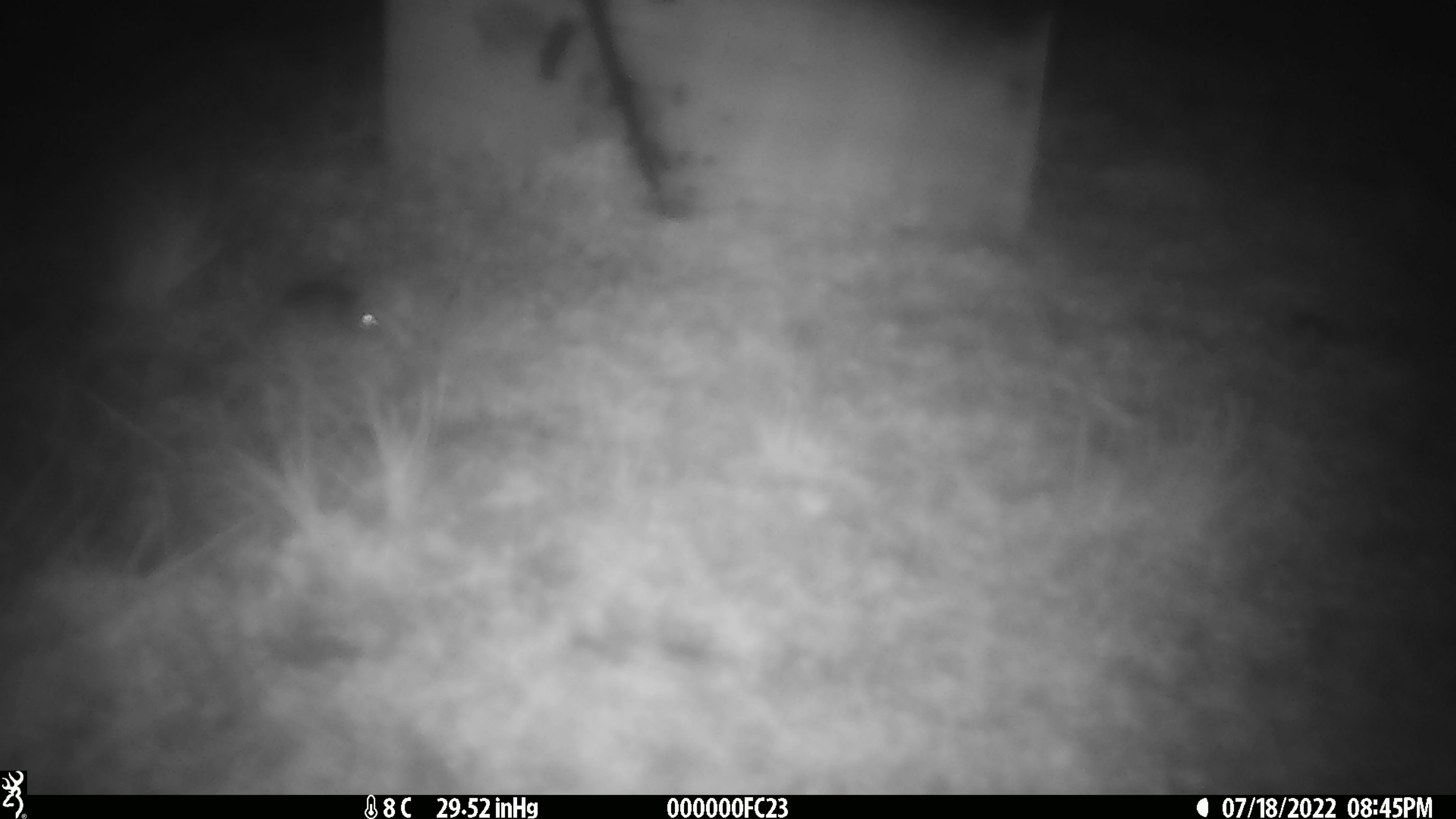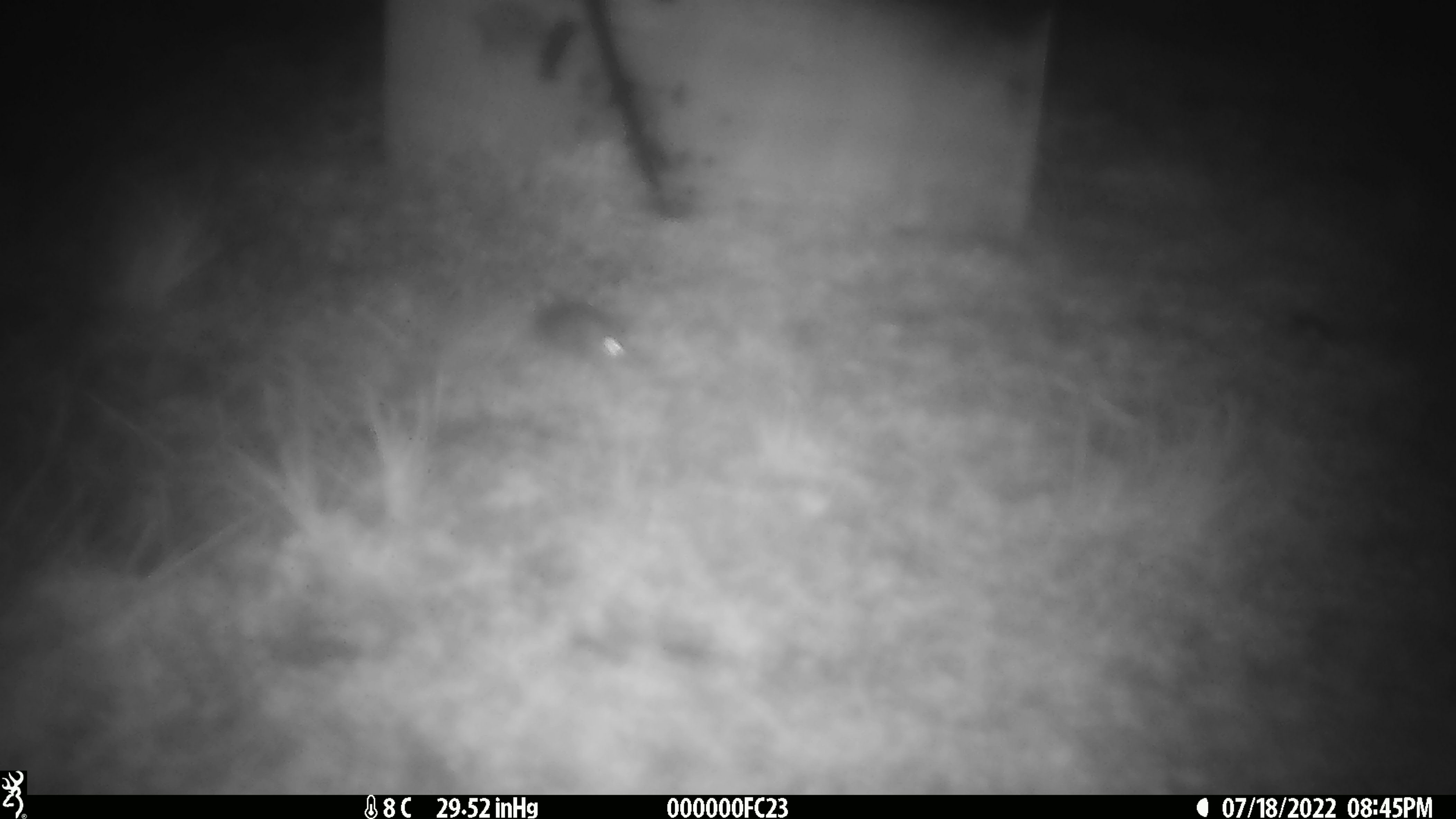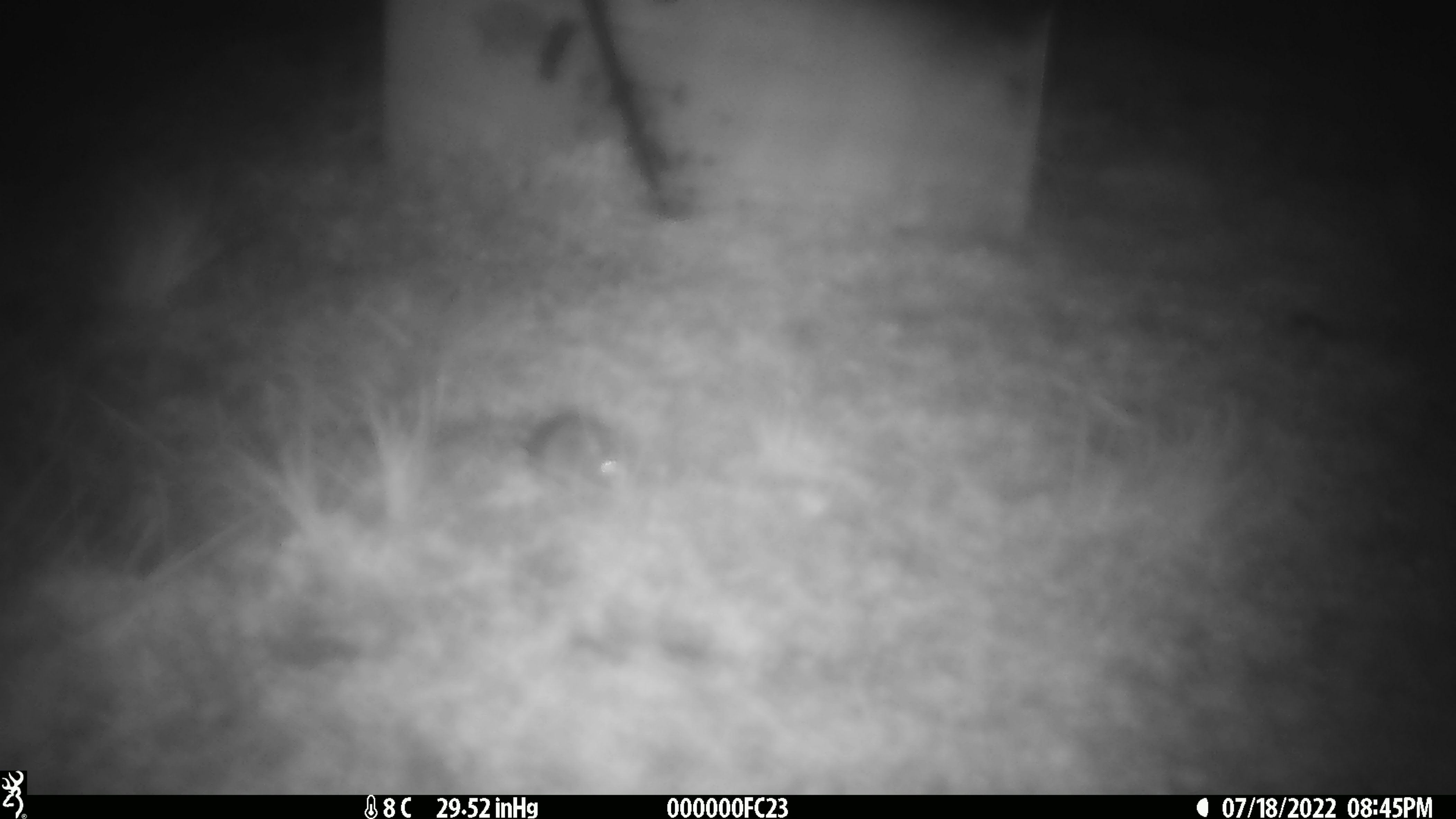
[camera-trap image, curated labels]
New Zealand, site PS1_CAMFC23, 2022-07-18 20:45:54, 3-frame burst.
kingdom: Animalia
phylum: Chordata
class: Mammalia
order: Rodentia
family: Muridae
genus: Mus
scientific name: Mus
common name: mouse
Mouse (Mus).